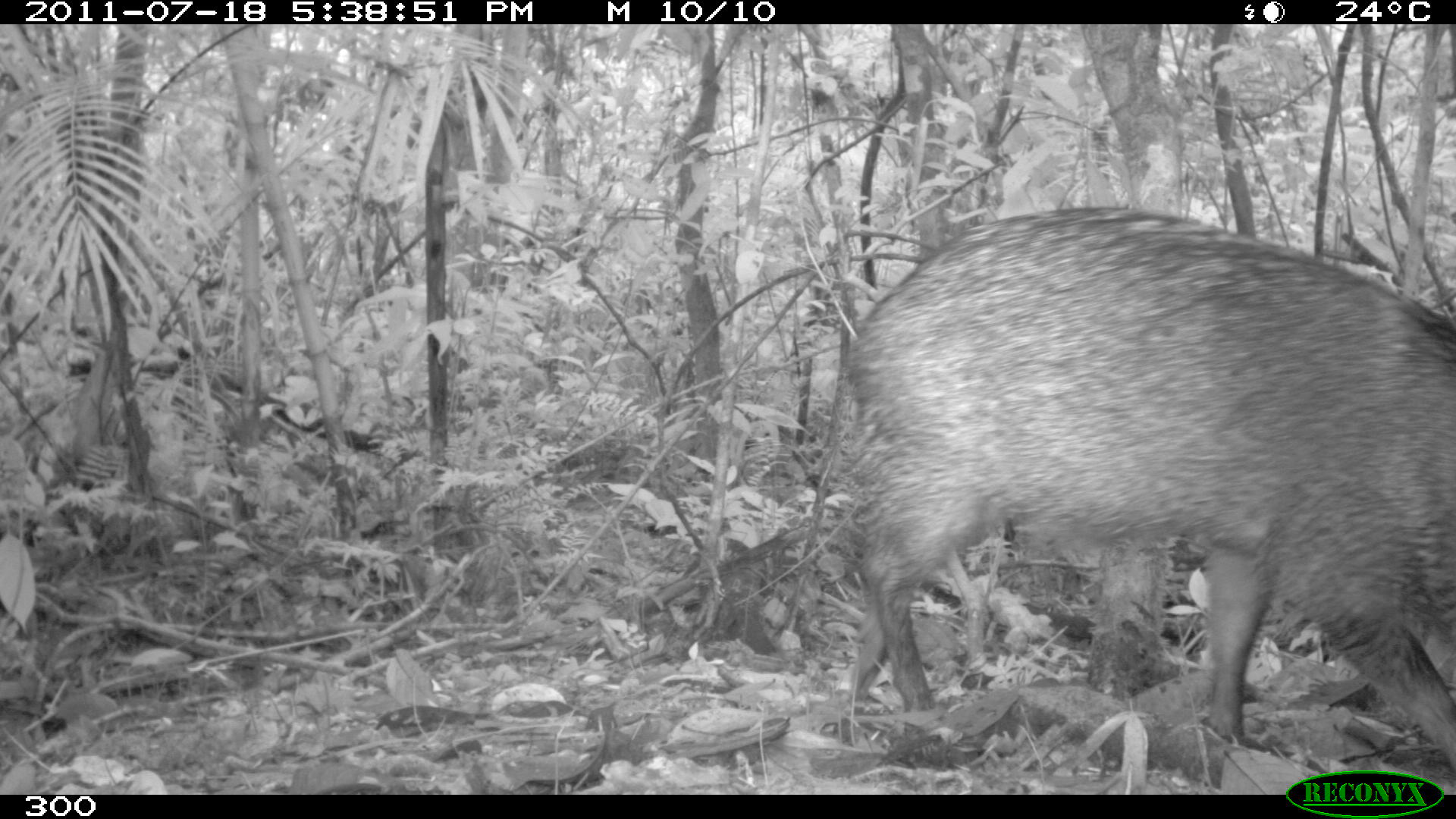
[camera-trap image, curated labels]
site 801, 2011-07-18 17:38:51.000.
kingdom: Animalia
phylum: Chordata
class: Mammalia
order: Artiodactyla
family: Tayassuidae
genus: Pecari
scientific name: Pecari tajacu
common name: collared peccary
Pecari tajacu (collared peccary).